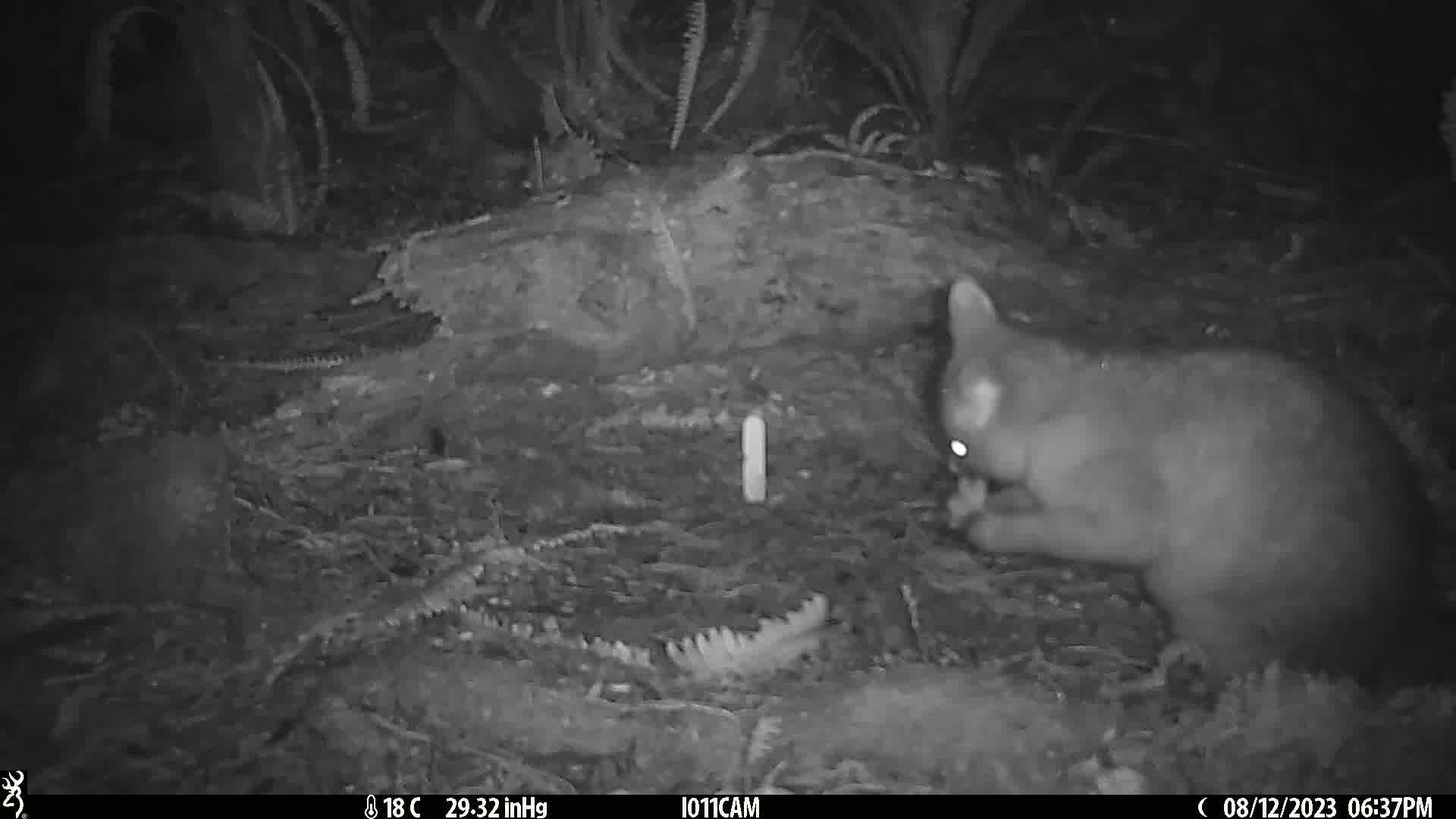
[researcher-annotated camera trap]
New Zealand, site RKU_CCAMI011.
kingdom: Animalia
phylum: Chordata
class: Mammalia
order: Diprotodontia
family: Phalangeridae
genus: Trichosurus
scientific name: Trichosurus vulpecula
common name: common brushtail possum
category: possum